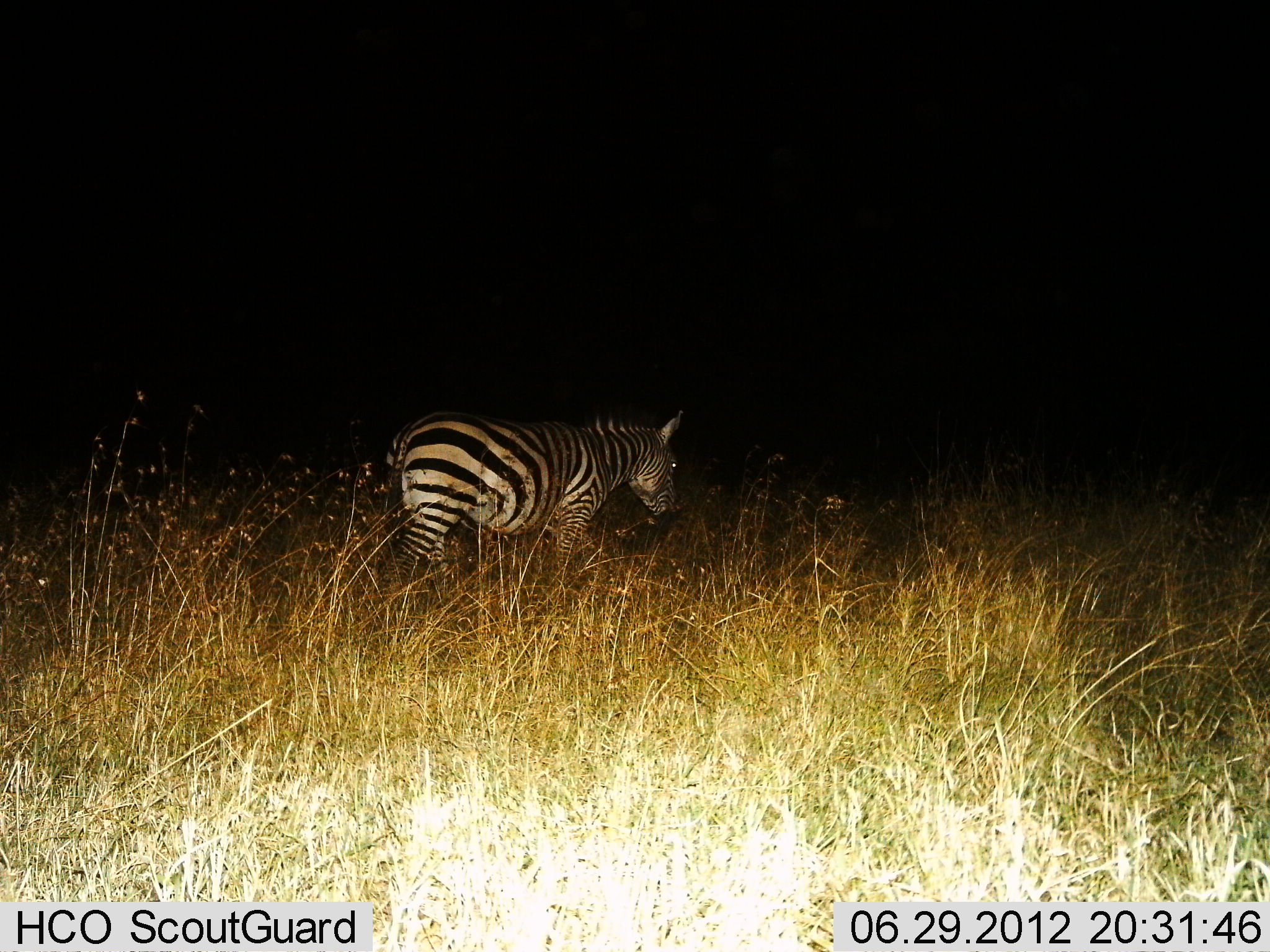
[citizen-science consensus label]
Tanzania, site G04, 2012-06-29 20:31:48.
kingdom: Animalia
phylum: Chordata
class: Mammalia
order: Perissodactyla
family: Equidae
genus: Equus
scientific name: Equus quagga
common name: plains zebra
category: zebra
Zebra (plains zebra) (Equus quagga), count 1. Behavior (volunteer vote fractions): standing 40%, resting 0%, moving 60%, interacting 0%. Young present (vote fraction): 0%. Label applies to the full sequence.